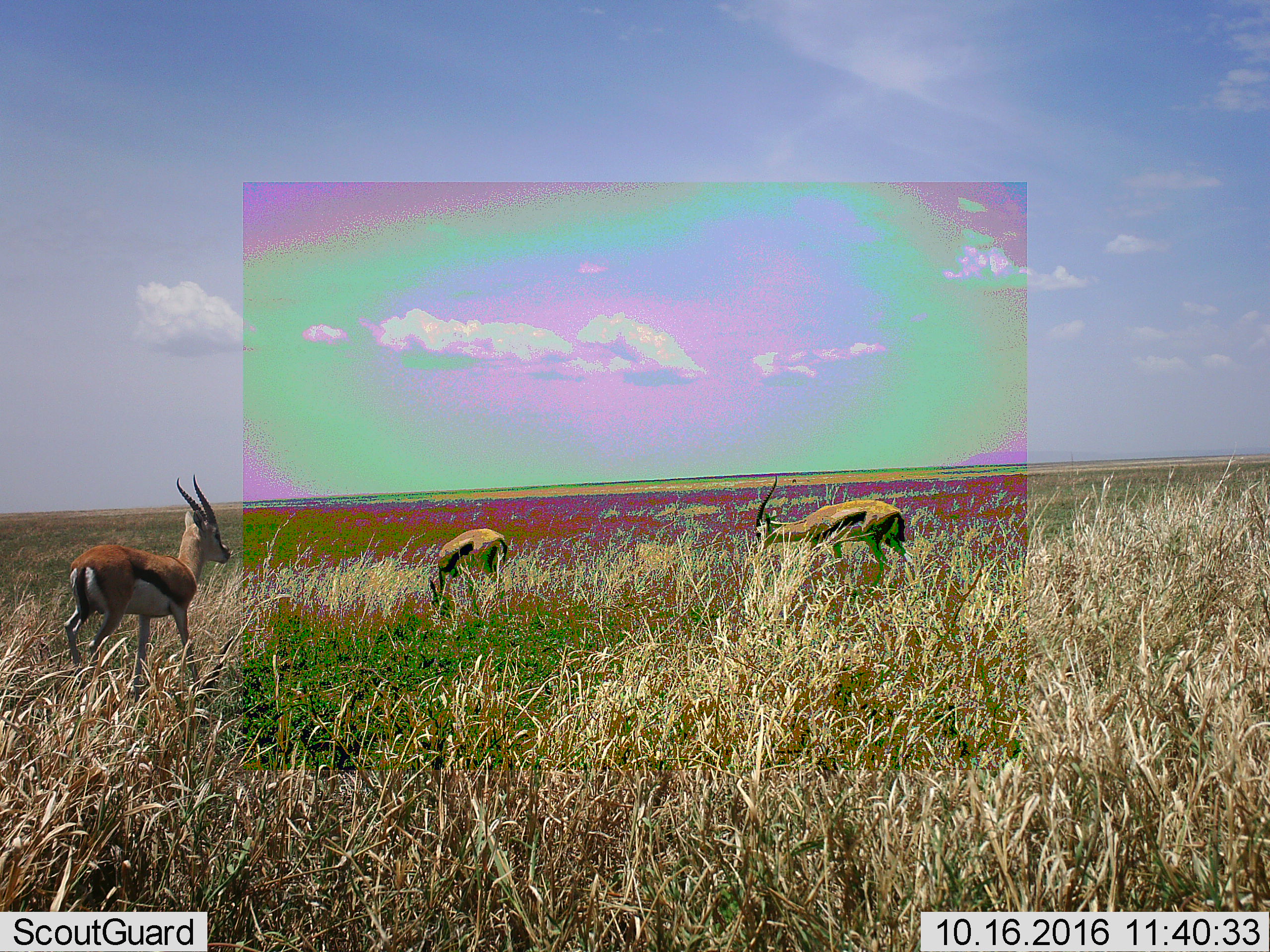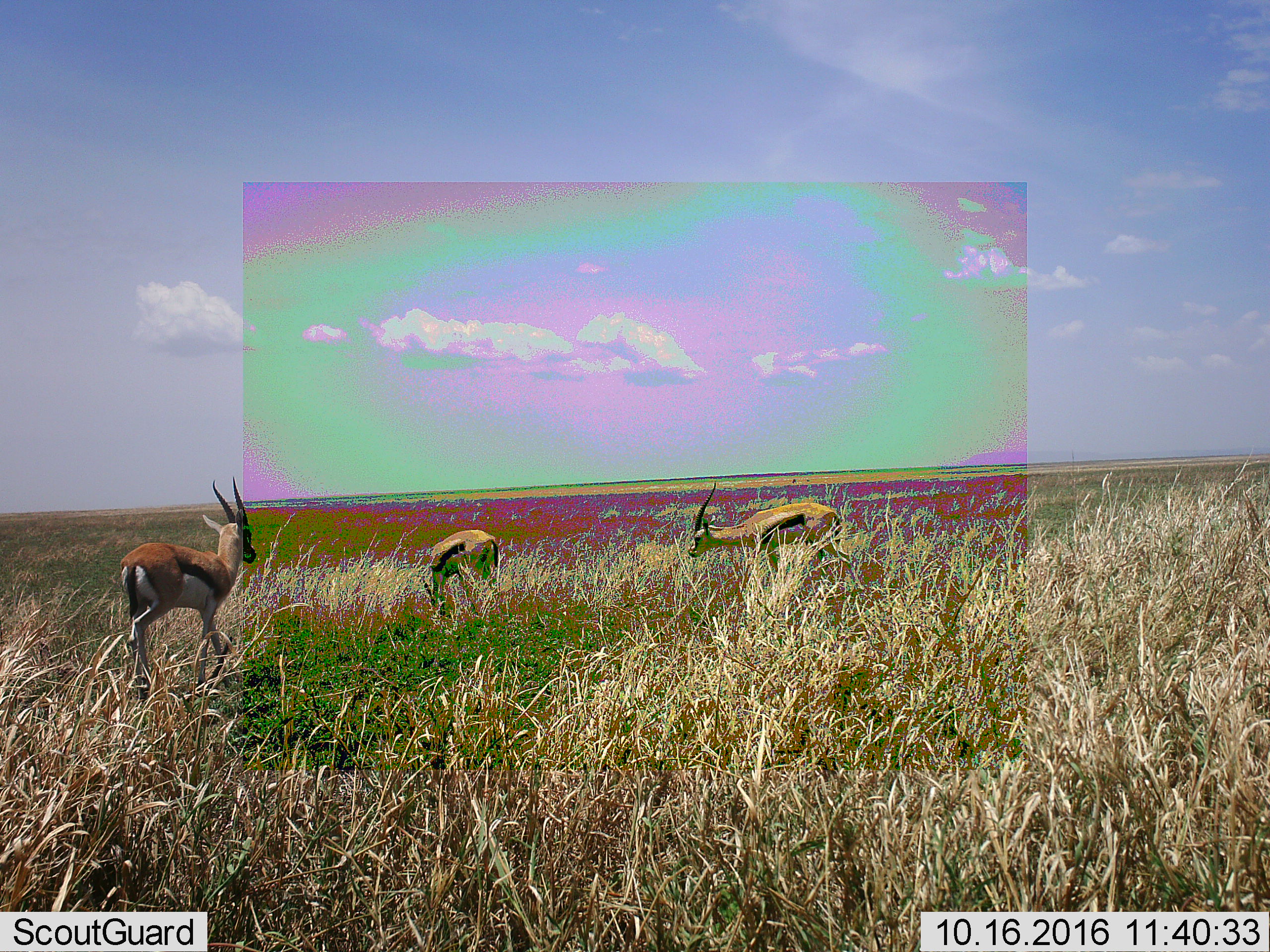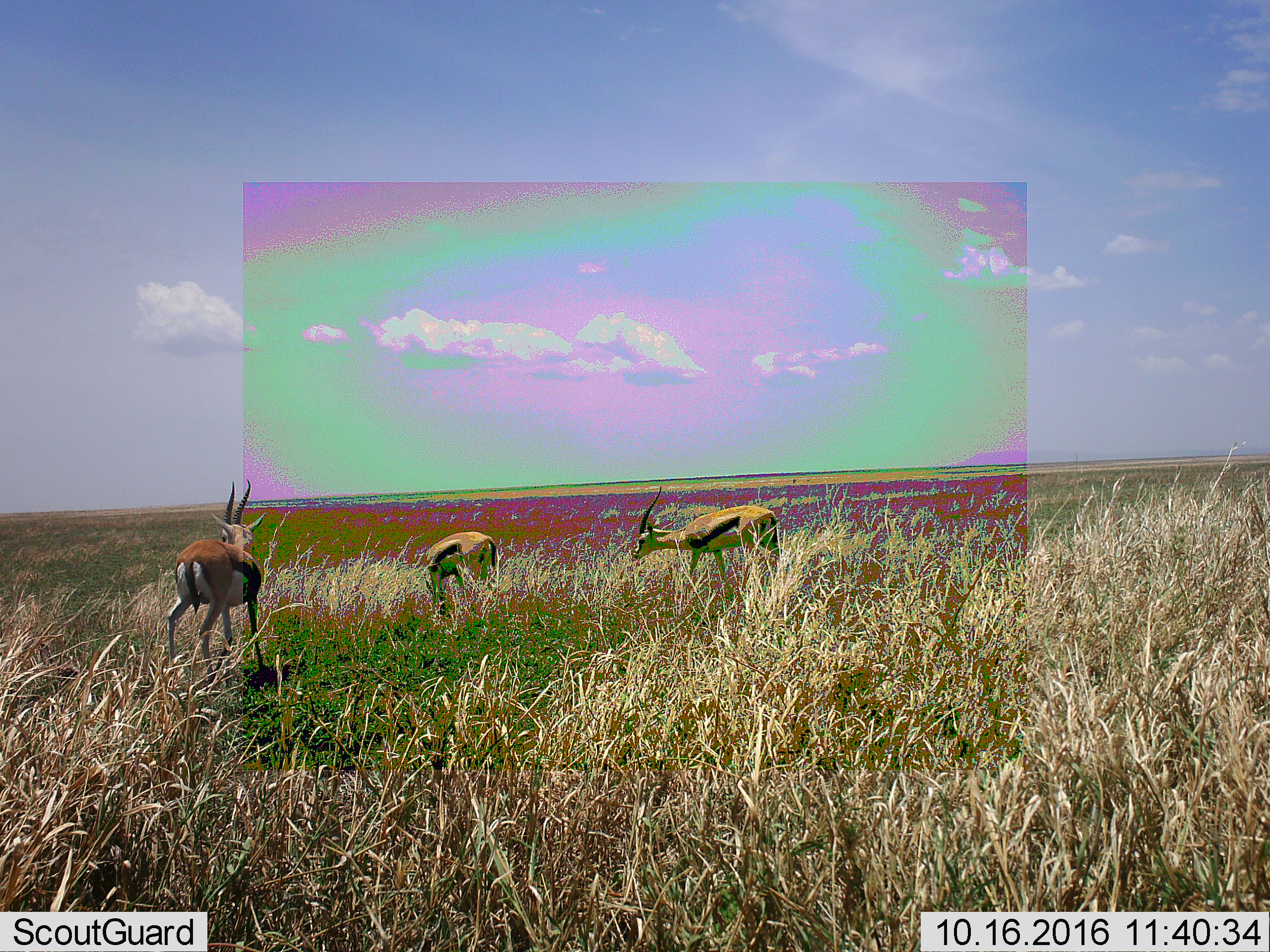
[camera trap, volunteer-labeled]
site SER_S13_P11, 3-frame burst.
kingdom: Animalia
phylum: Chordata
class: Mammalia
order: Artiodactyla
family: Bovidae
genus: Eudorcas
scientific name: Eudorcas thomsonii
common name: thomson's gazelle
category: gazellethomsons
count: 3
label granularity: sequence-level